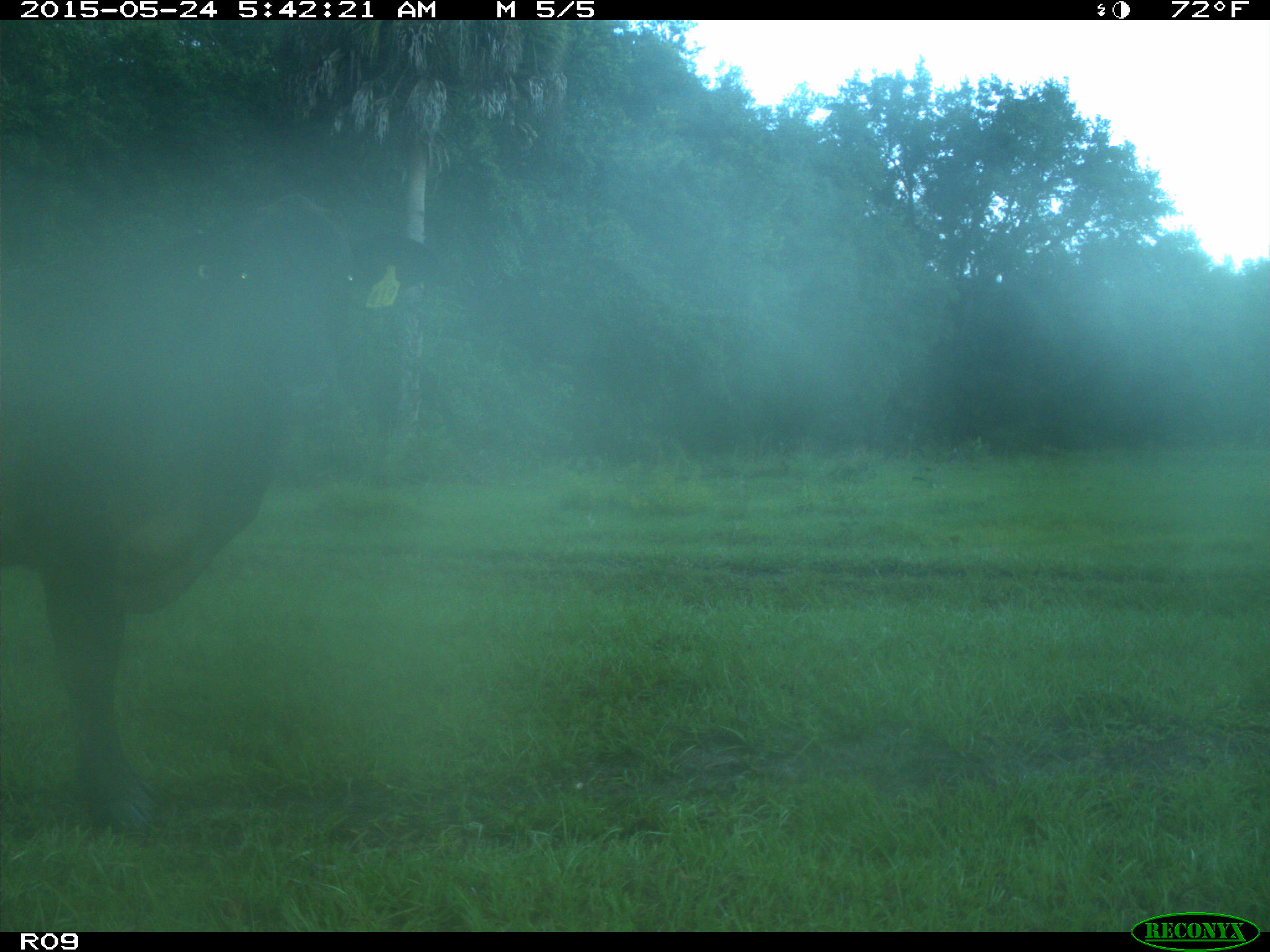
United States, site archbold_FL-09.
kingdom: Animalia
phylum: Chordata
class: Mammalia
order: Artiodactyla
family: Bovidae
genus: Bos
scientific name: Bos taurus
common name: domestic cow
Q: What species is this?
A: Bos taurus (domestic cow).